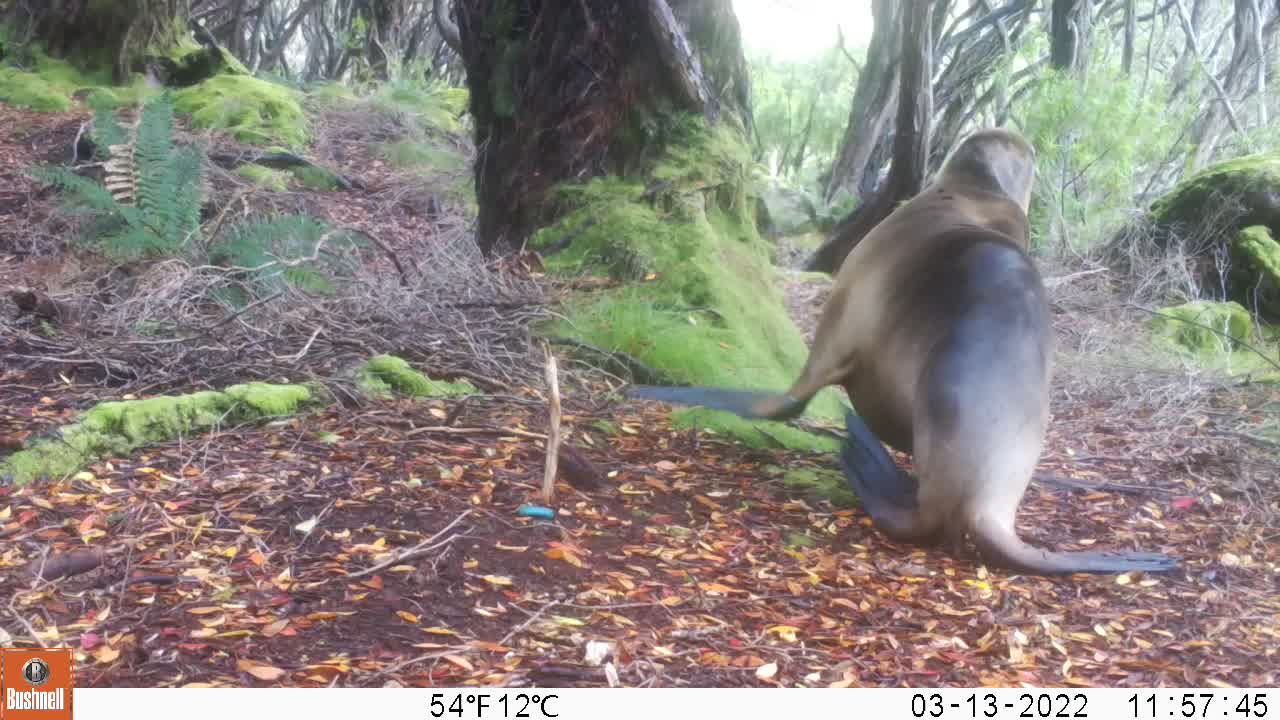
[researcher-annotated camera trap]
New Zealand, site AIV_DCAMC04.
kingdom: Animalia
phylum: Chordata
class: Mammalia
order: Carnivora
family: Otariidae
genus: Phocarctos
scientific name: Phocarctos hookeri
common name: new zealand sea lion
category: sealion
Sealion (new zealand sea lion) (Phocarctos hookeri).